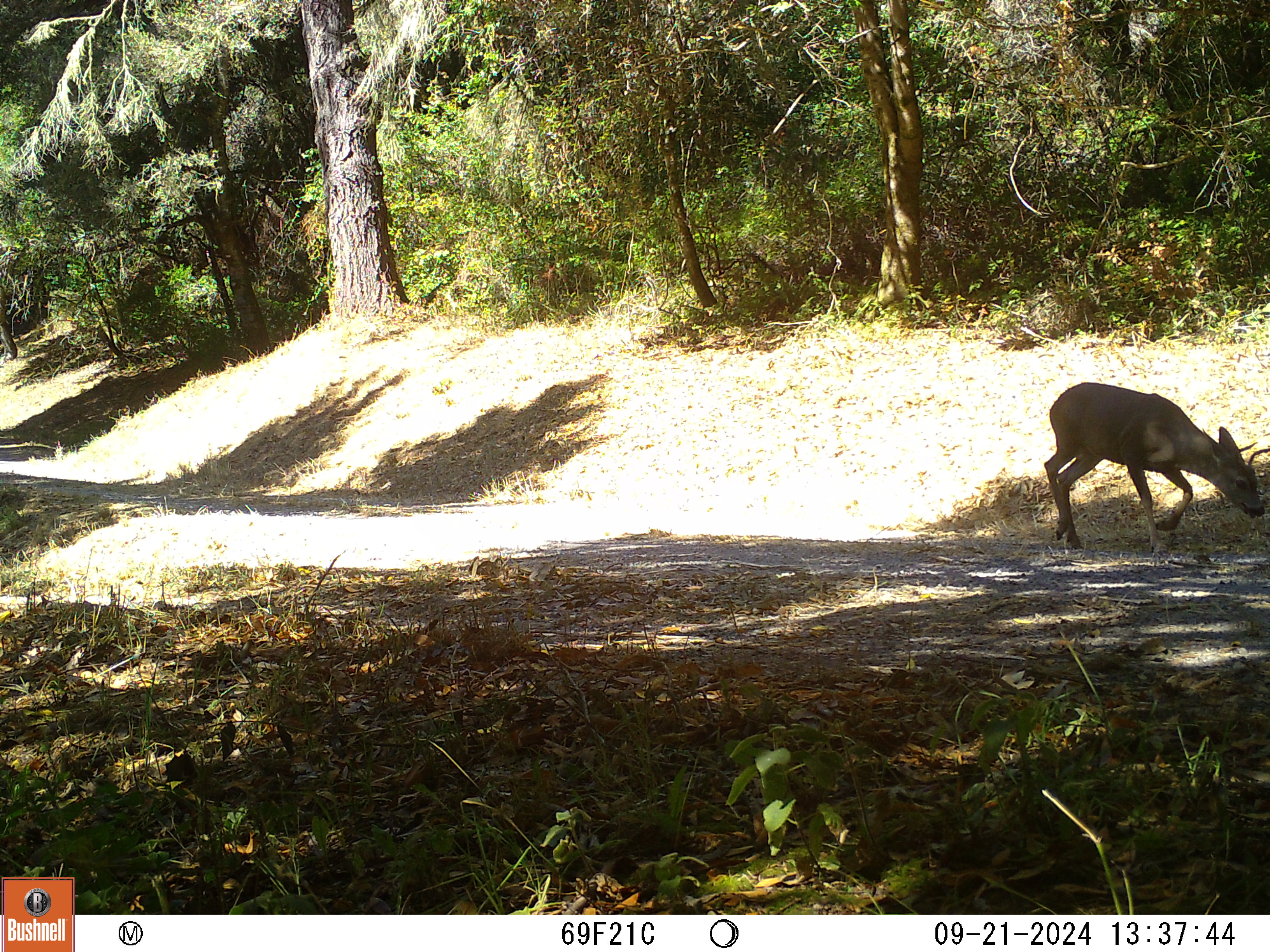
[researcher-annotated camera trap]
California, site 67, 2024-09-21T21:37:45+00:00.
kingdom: Animalia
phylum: Chordata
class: Mammalia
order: Artiodactyla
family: Cervidae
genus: Odocoileus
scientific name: Odocoileus hemionus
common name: mule deer